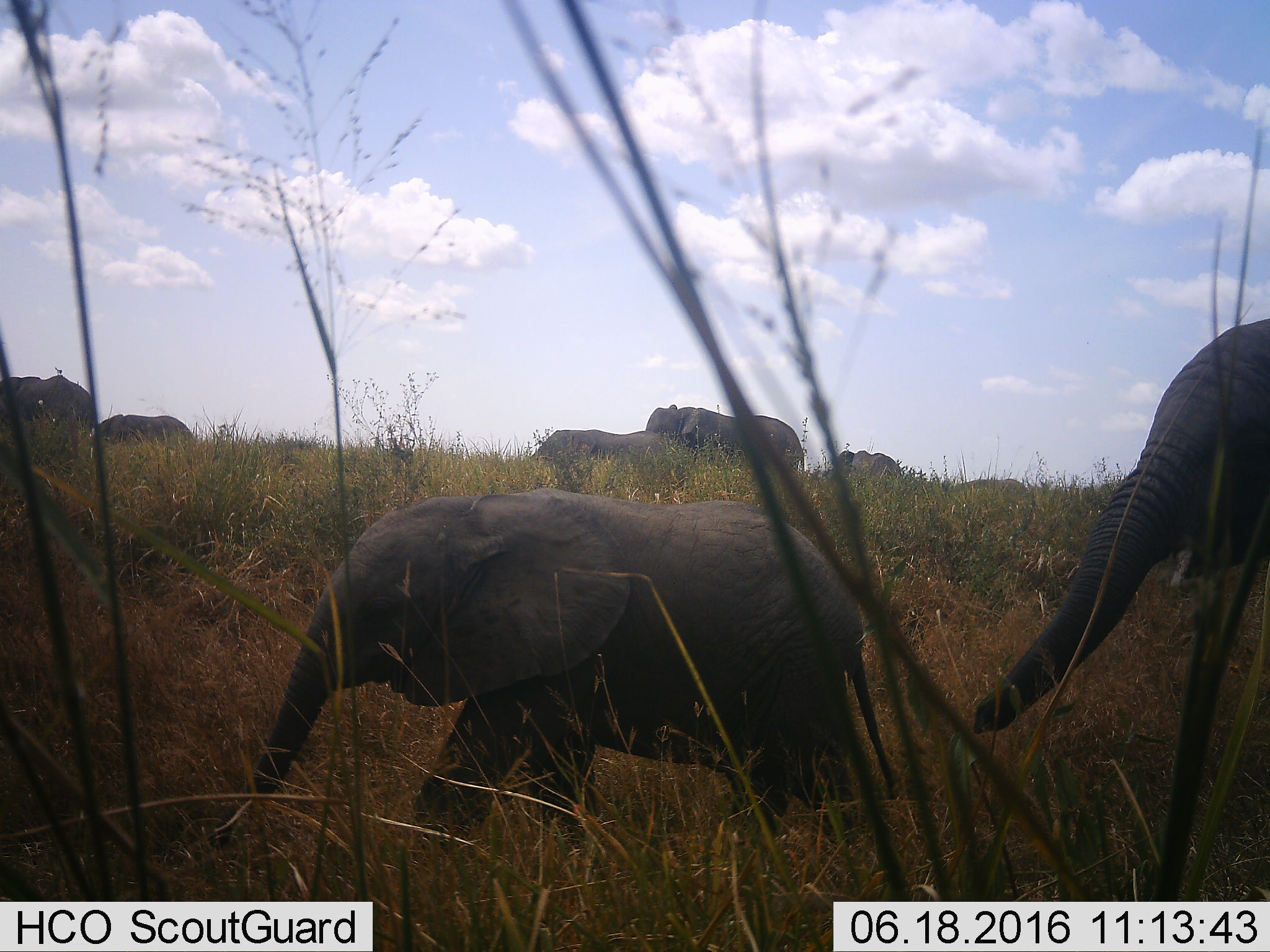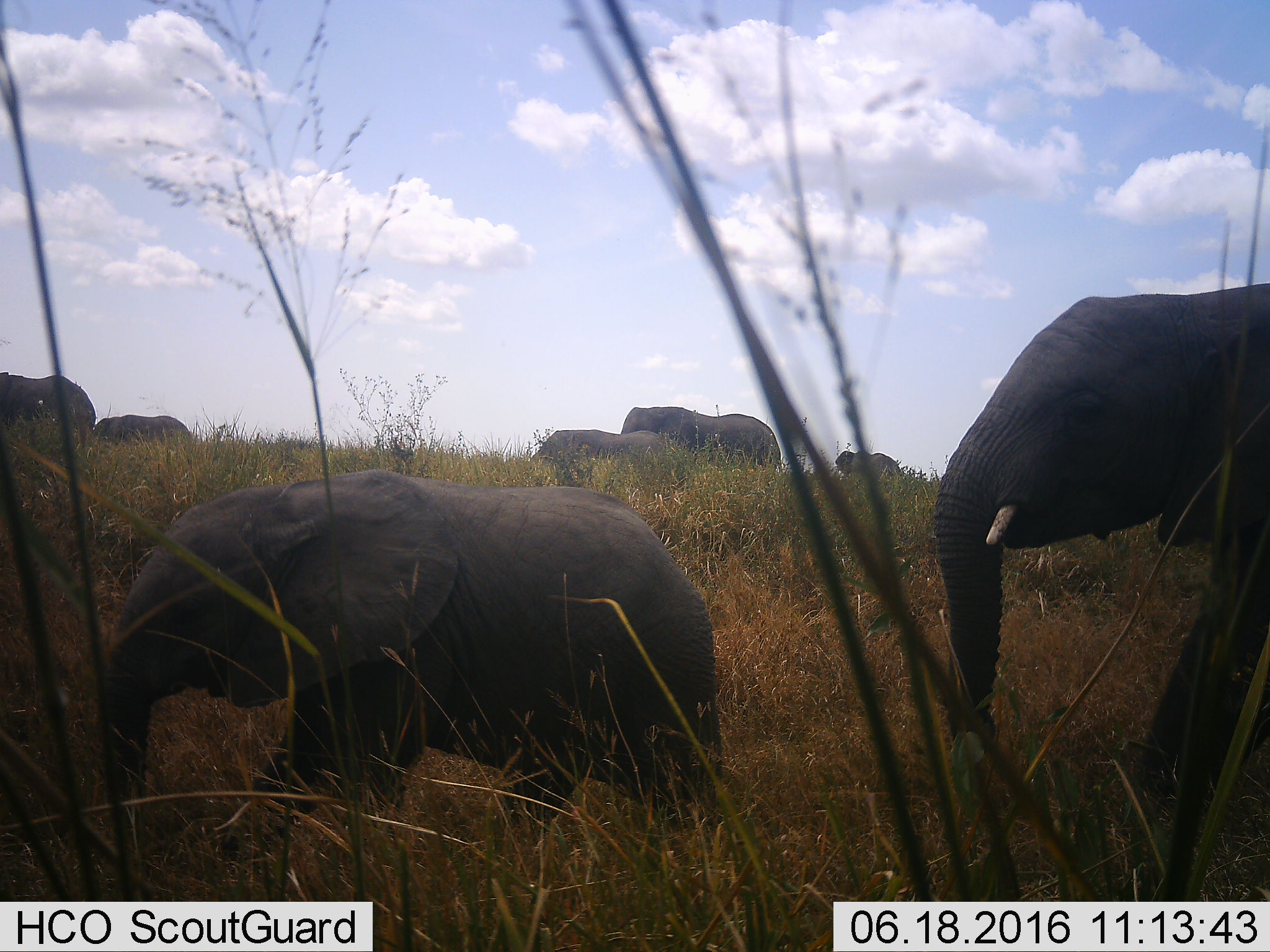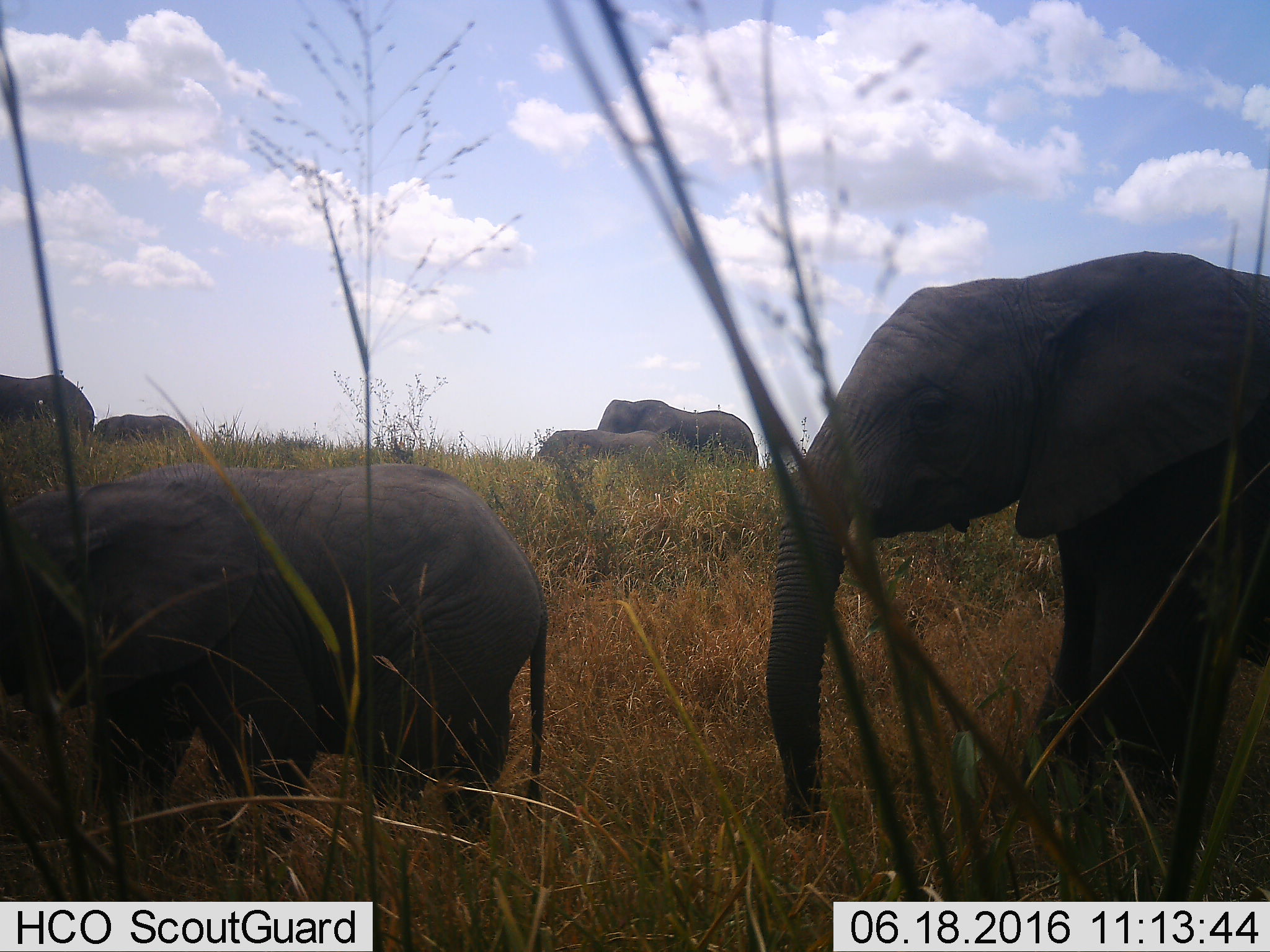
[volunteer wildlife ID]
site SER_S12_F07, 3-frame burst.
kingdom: Animalia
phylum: Chordata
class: Mammalia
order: Proboscidea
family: Elephantidae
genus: Loxodonta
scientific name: Loxodonta africana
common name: african bush elephant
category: elephant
Elephant (african bush elephant) (Loxodonta africana), count 7. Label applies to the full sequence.